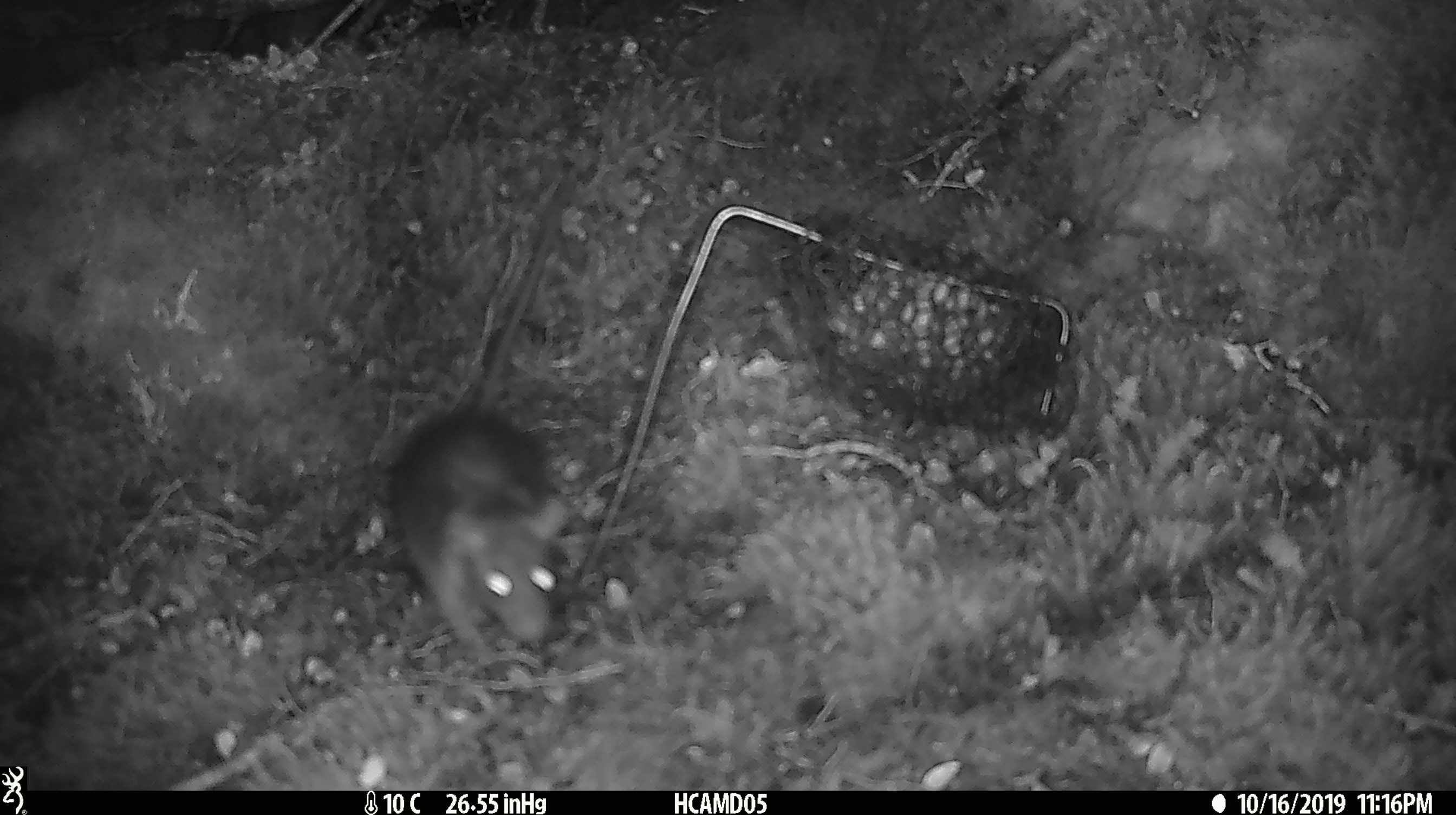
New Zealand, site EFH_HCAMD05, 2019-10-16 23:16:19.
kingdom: Animalia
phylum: Chordata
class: Mammalia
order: Rodentia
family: Muridae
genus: Rattus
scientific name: Rattus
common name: rat